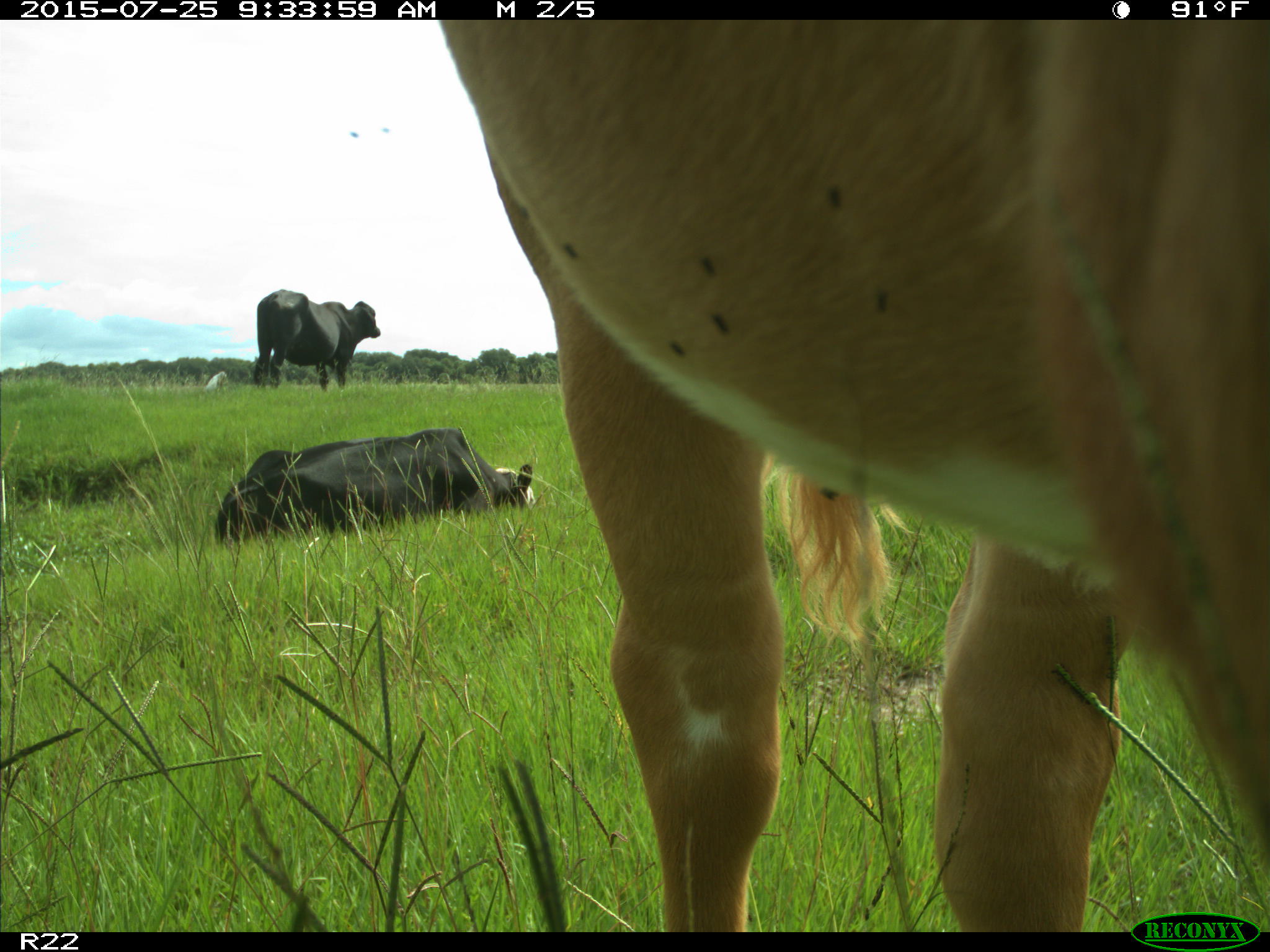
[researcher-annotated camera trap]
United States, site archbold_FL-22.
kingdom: Animalia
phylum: Chordata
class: Mammalia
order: Artiodactyla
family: Bovidae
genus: Bos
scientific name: Bos taurus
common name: domestic cow